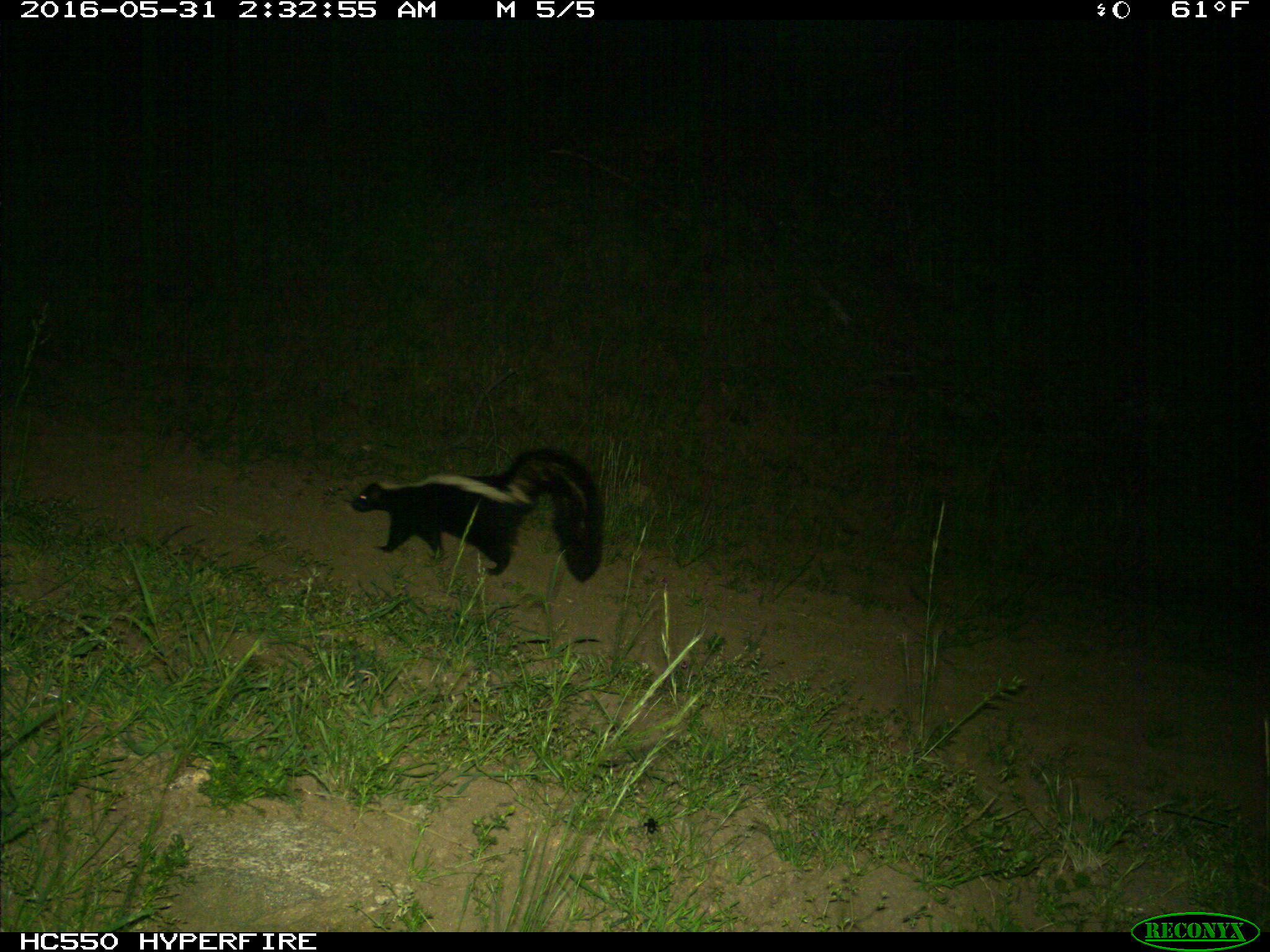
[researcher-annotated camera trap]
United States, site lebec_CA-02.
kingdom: Animalia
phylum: Chordata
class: Mammalia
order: Carnivora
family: Mephitidae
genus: Mephitis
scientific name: Mephitis mephitis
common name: striped skunk